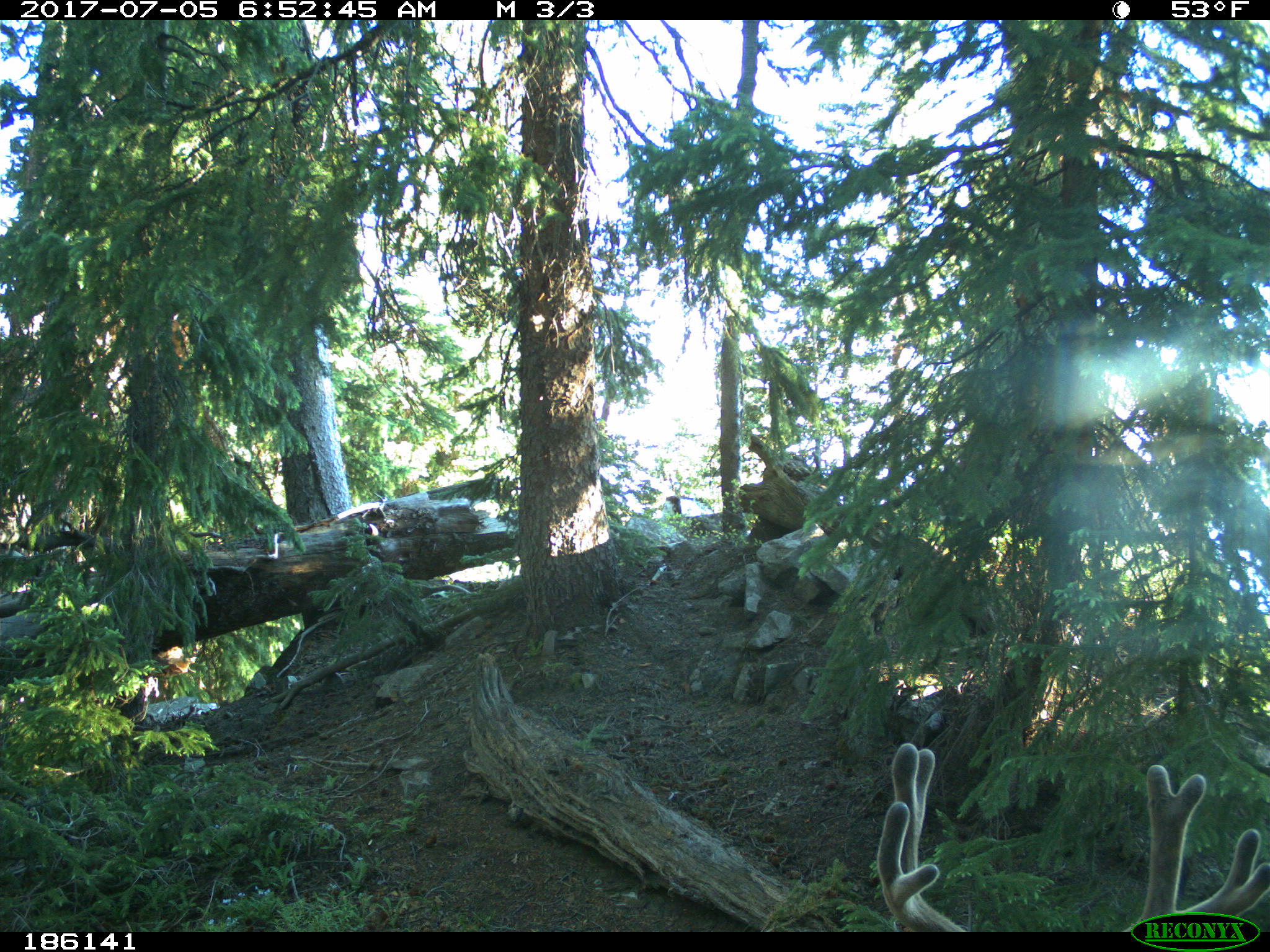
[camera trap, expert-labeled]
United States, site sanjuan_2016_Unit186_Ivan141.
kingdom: Animalia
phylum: Chordata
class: Mammalia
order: Artiodactyla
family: Cervidae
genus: Odocoileus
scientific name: Odocoileus hemionus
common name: mule deer